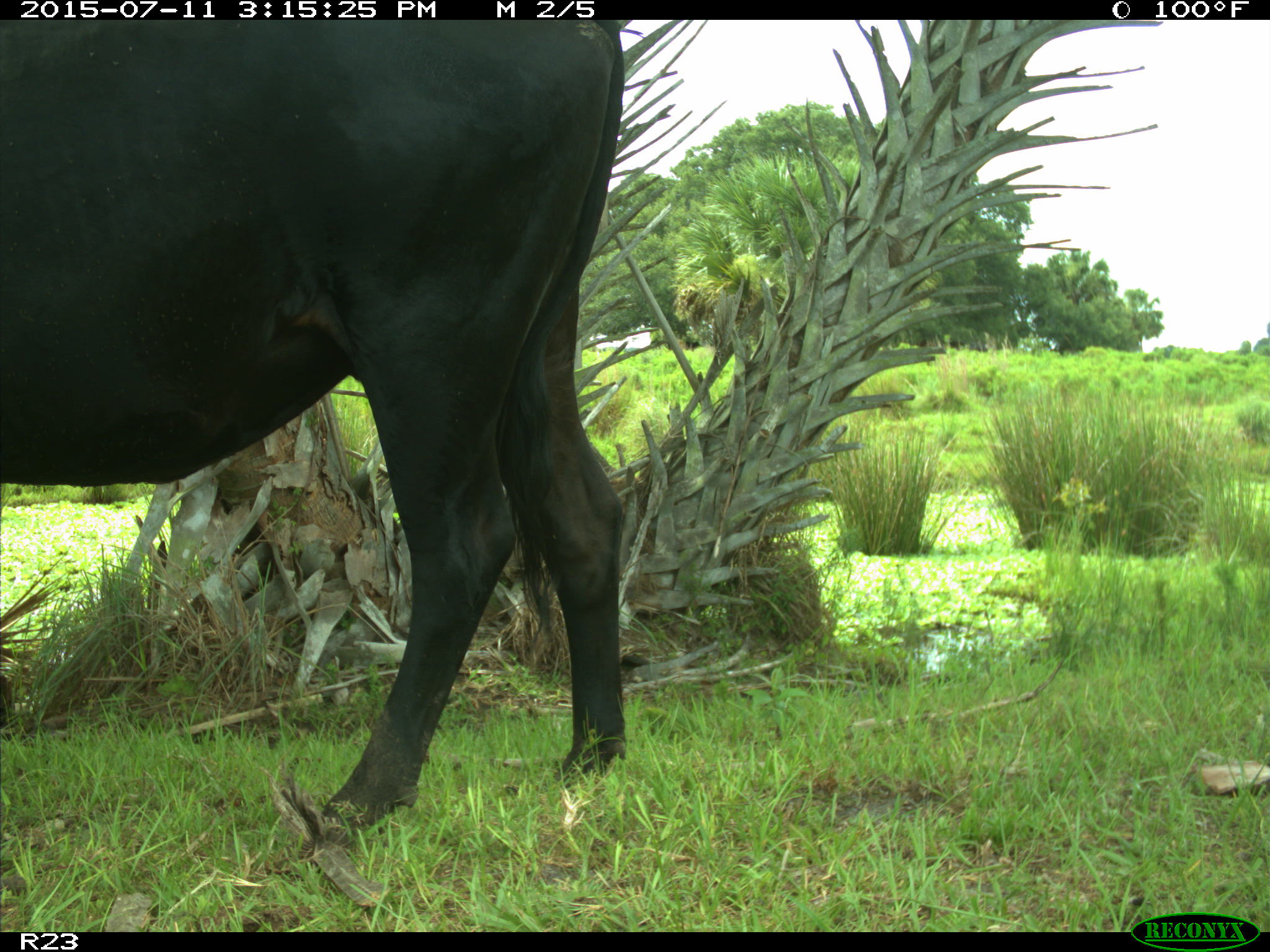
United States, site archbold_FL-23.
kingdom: Animalia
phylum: Chordata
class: Mammalia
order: Artiodactyla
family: Bovidae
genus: Bos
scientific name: Bos taurus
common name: domestic cow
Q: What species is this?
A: Bos taurus (domestic cow).